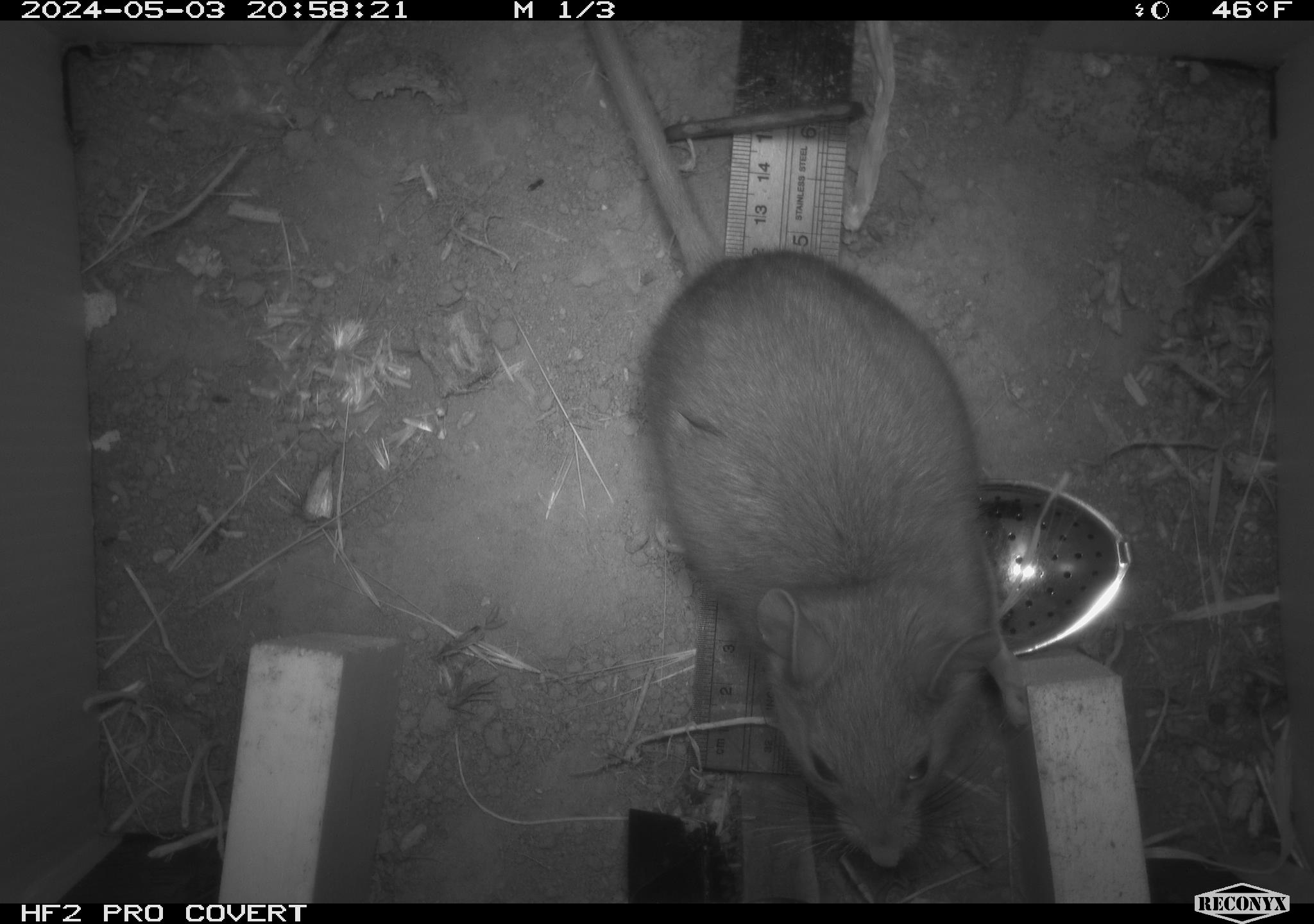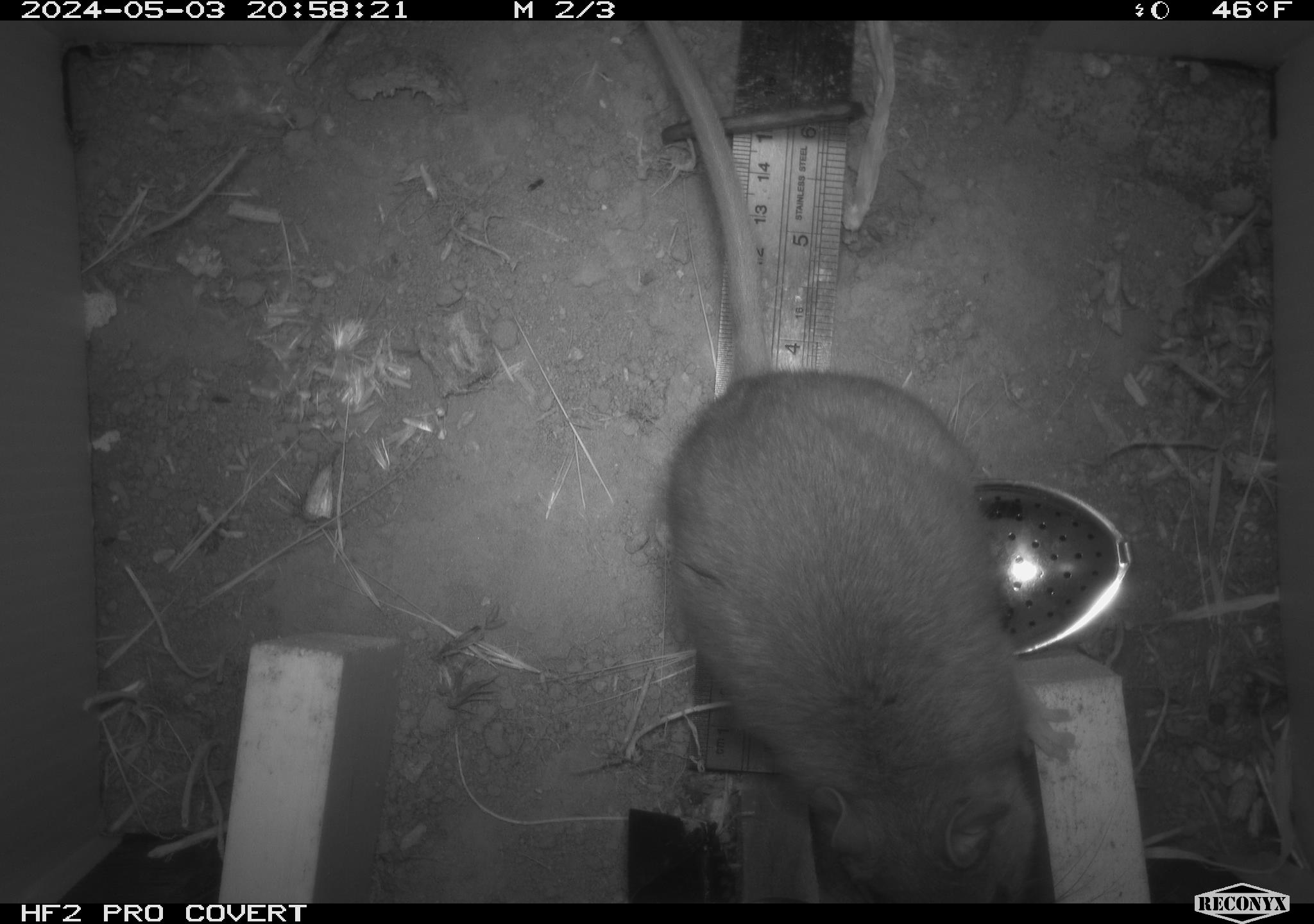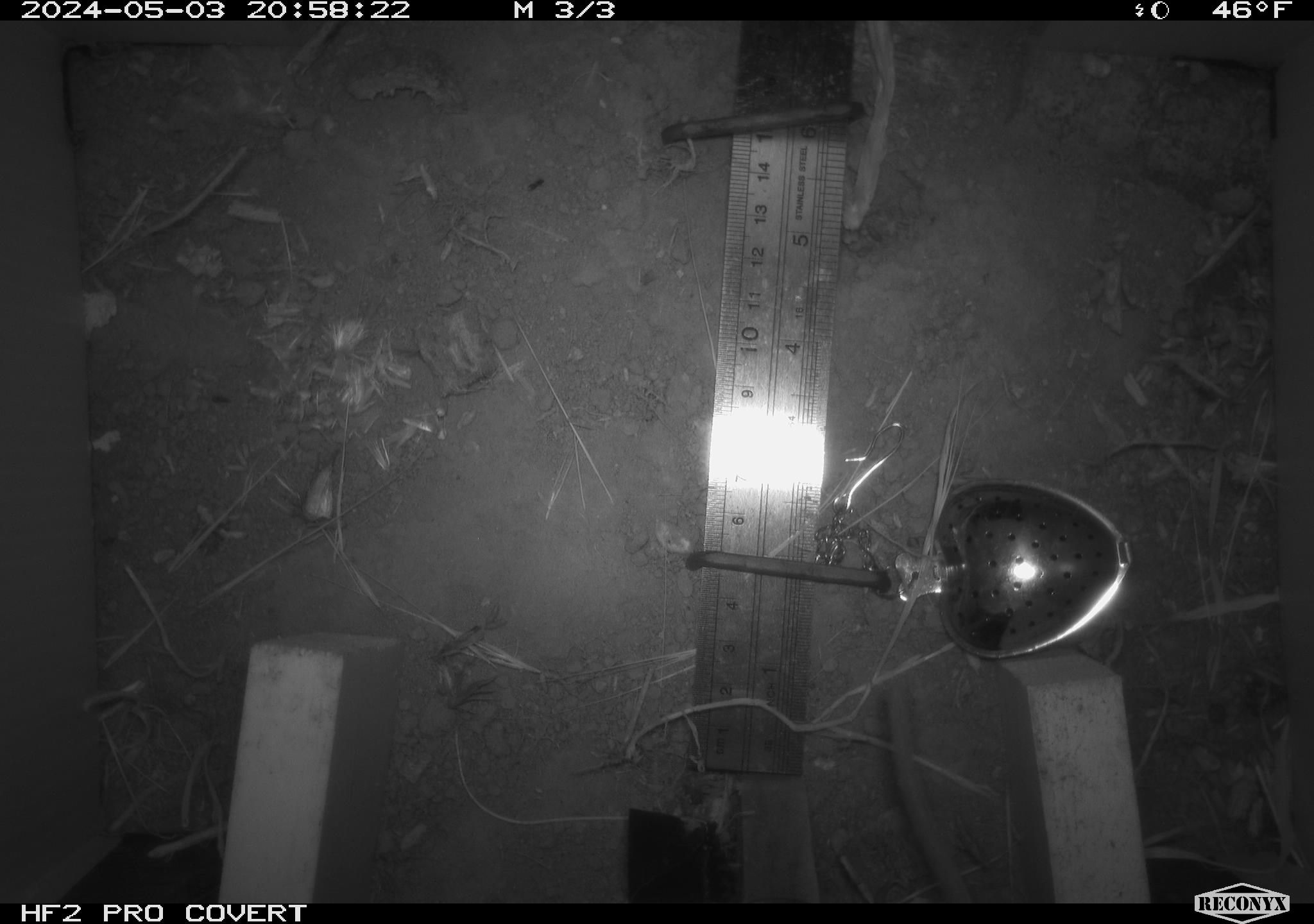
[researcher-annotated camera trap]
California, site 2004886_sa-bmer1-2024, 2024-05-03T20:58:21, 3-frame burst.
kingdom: Animalia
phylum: Chordata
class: Mammalia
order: Rodentia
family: Muridae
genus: Rattus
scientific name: Rattus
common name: rat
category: rattus species